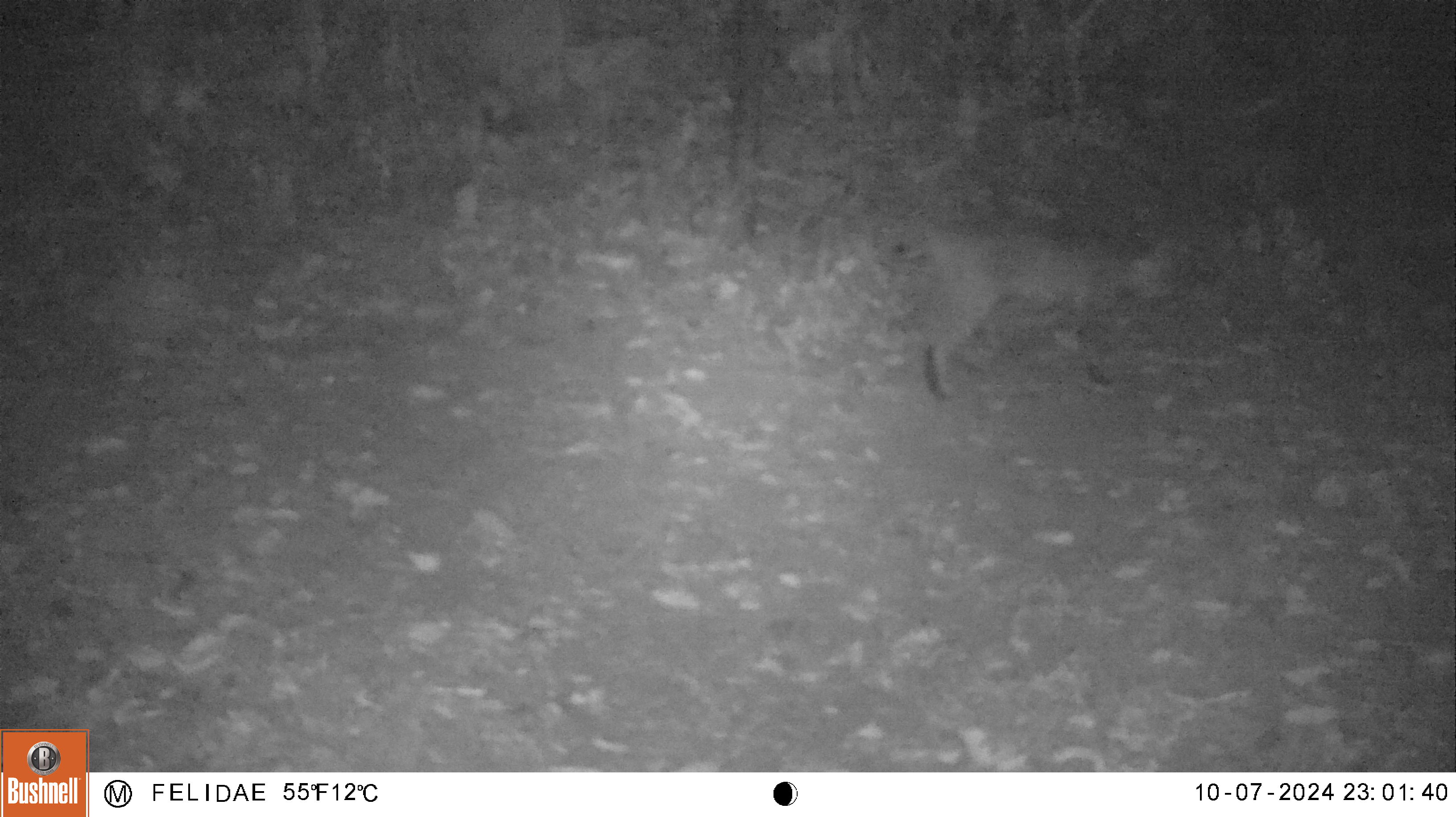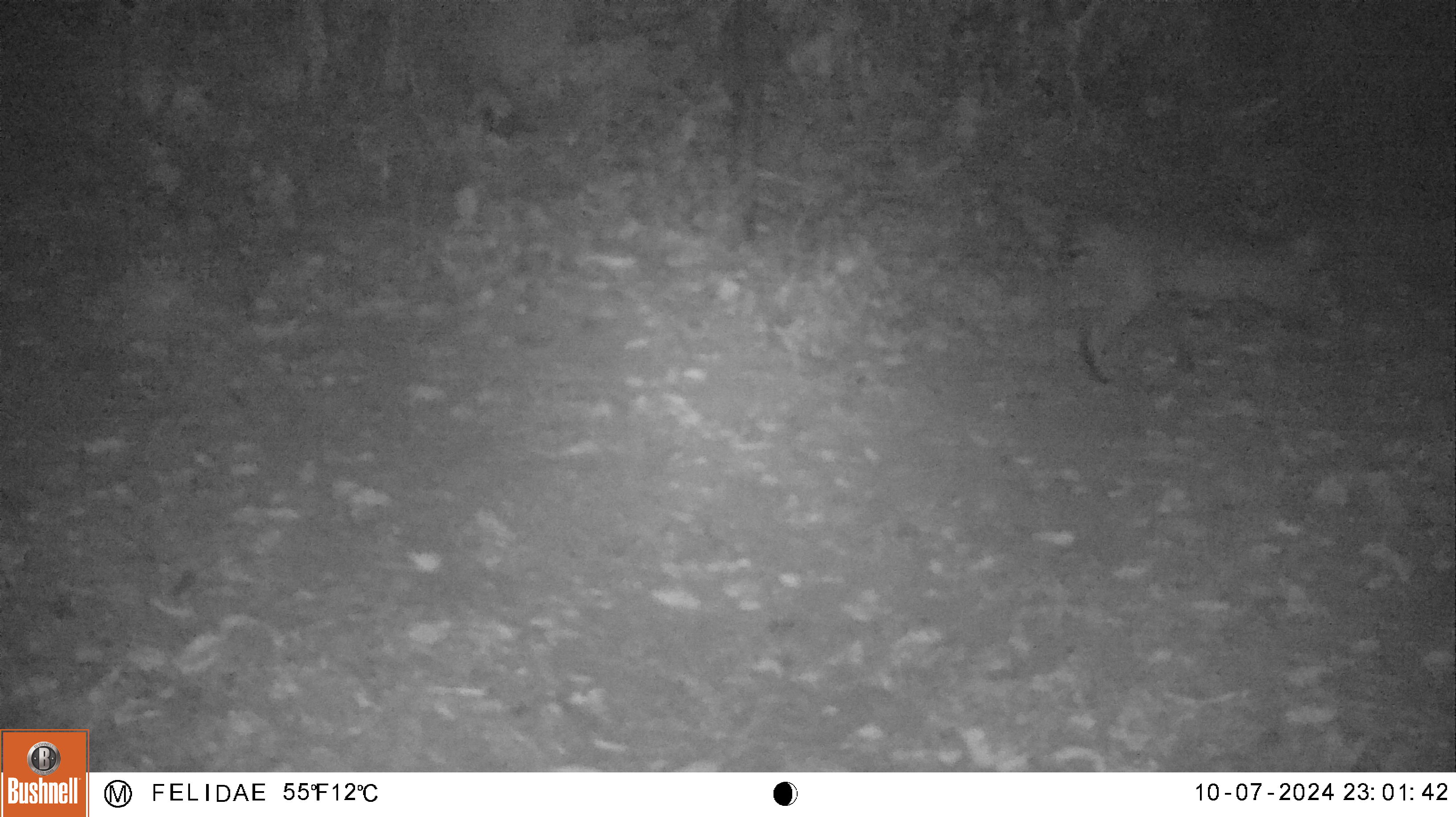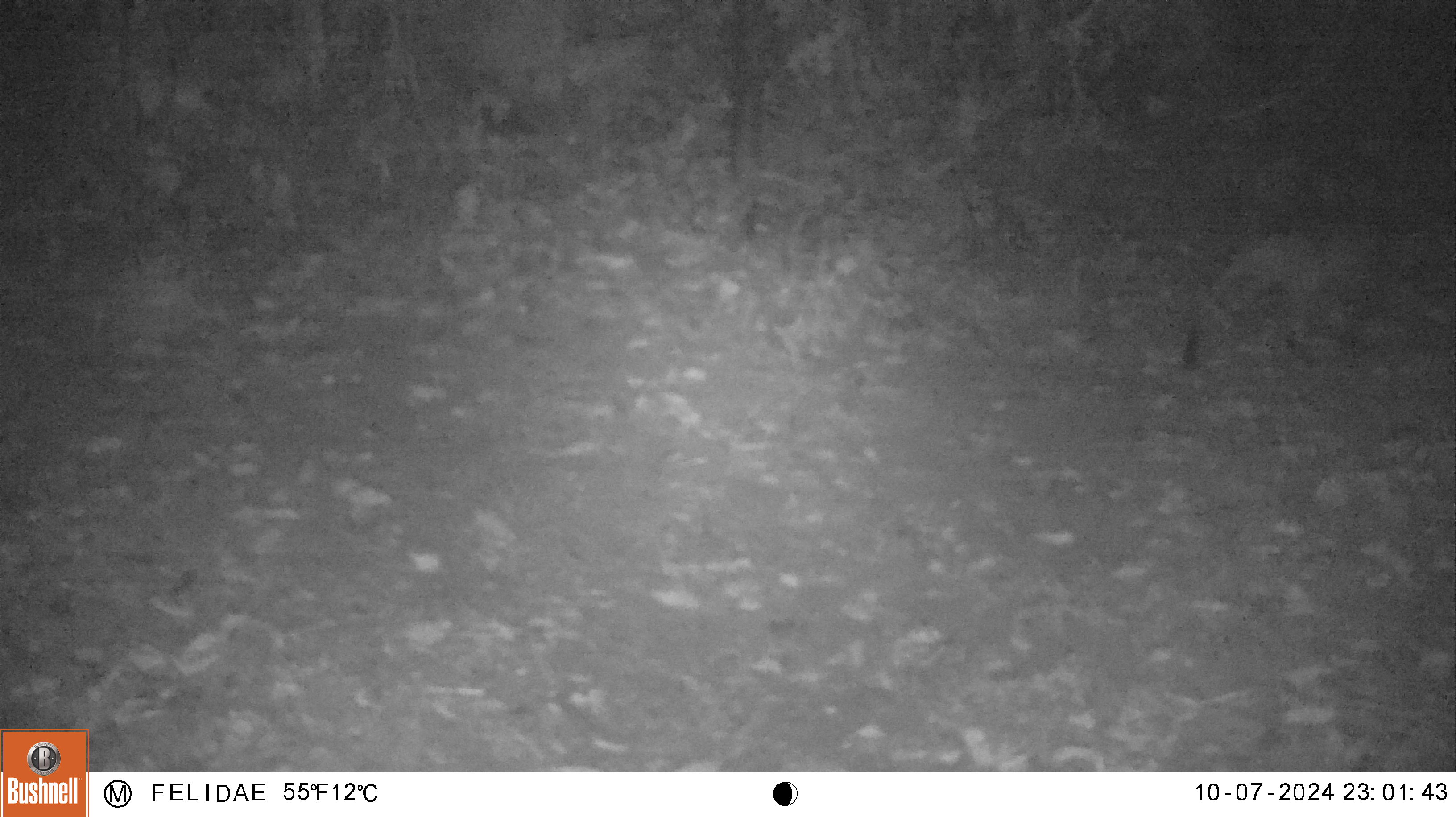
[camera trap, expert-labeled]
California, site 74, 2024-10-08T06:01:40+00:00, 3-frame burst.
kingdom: Animalia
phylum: Chordata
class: Mammalia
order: Carnivora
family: Felidae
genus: Lynx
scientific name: Lynx rufus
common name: bobcat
Bobcat (Lynx rufus).